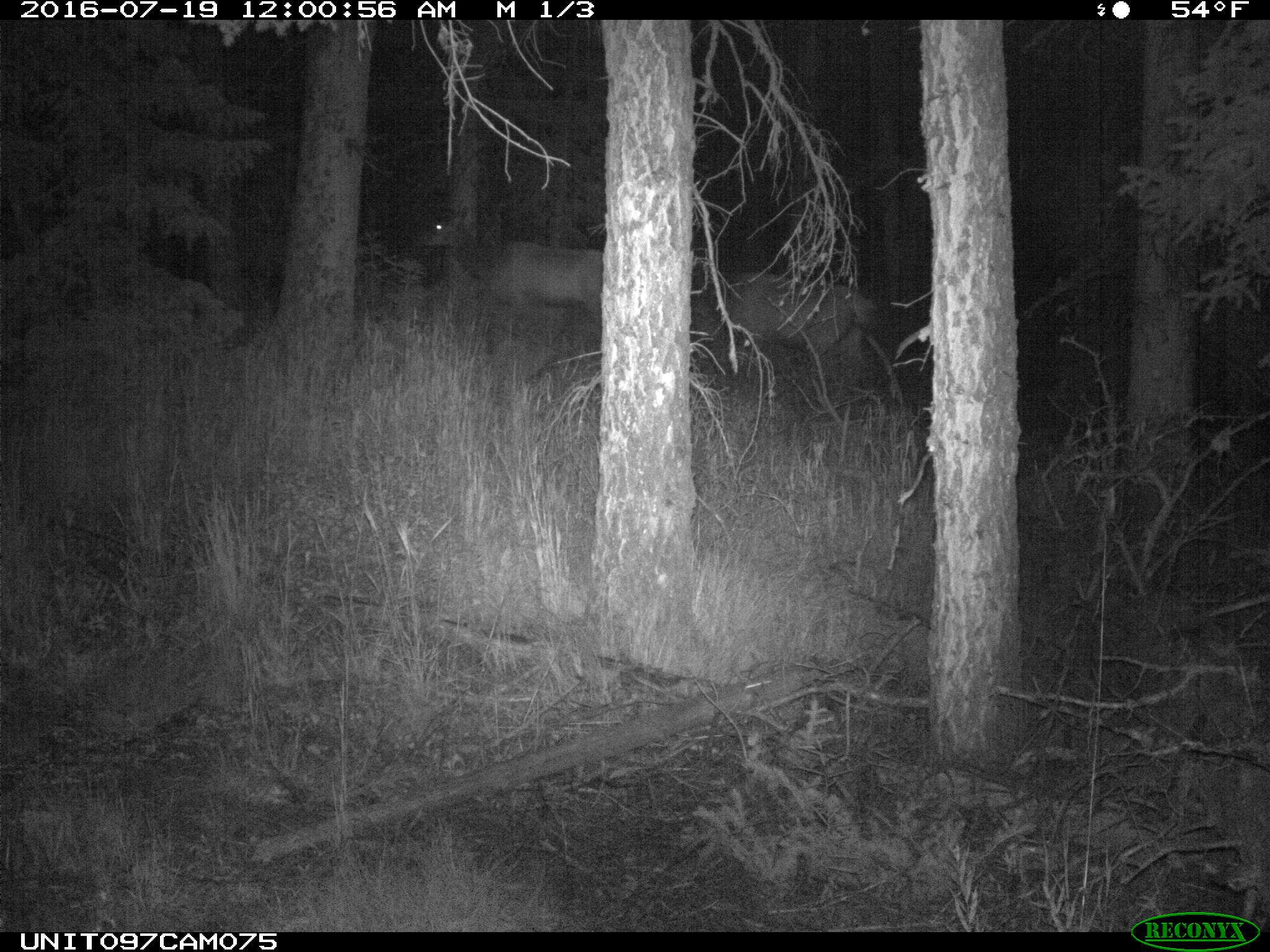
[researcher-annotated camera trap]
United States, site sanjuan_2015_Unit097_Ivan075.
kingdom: Animalia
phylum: Chordata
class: Mammalia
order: Artiodactyla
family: Cervidae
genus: Cervus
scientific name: Cervus elaphus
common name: red deer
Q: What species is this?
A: Cervus elaphus (red deer).